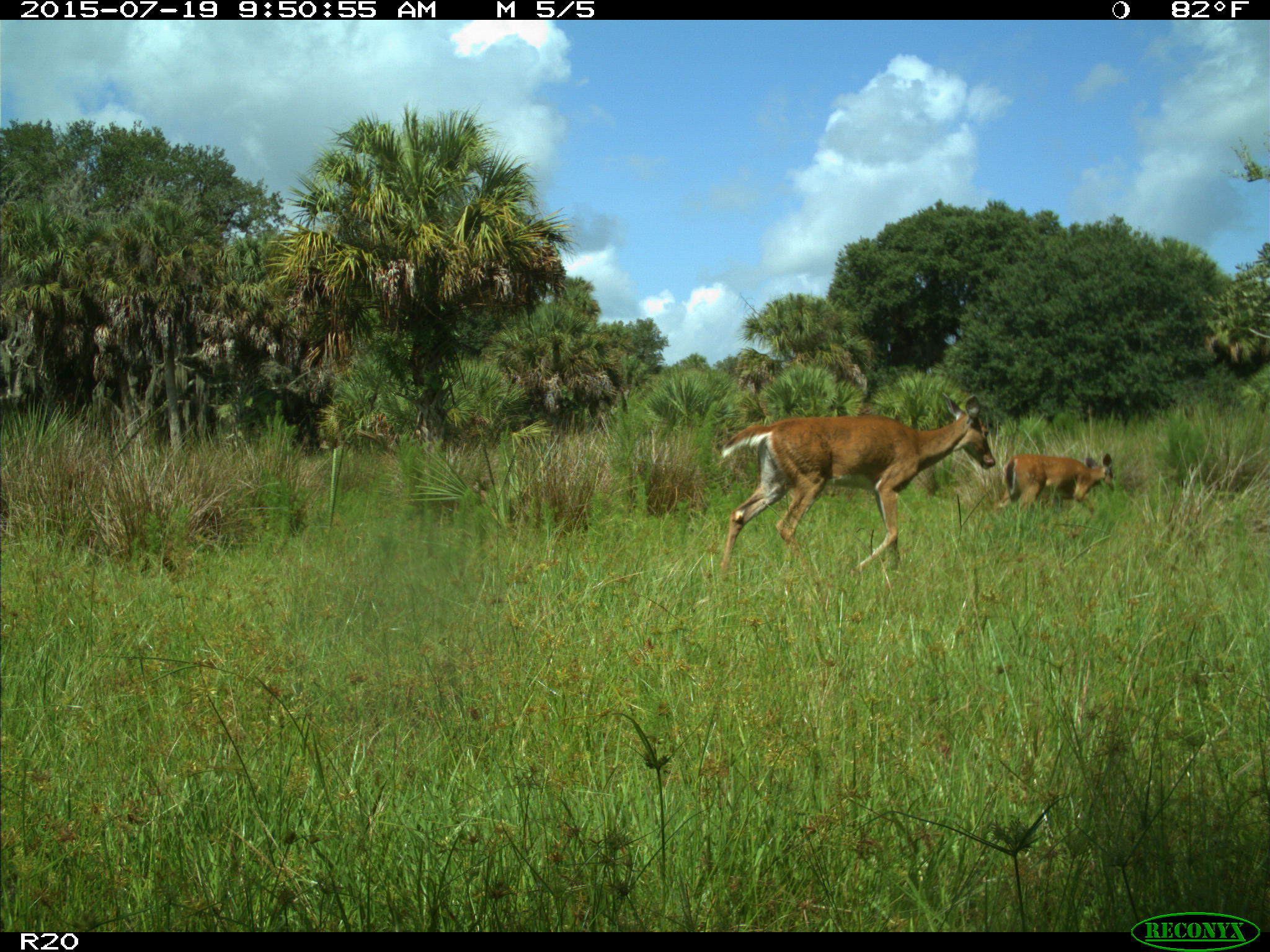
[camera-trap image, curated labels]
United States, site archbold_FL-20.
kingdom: Animalia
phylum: Chordata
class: Mammalia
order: Artiodactyla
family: Cervidae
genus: Odocoileus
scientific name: Odocoileus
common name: deer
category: unidentified deer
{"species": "unidentified deer (deer) (Odocoileus)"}